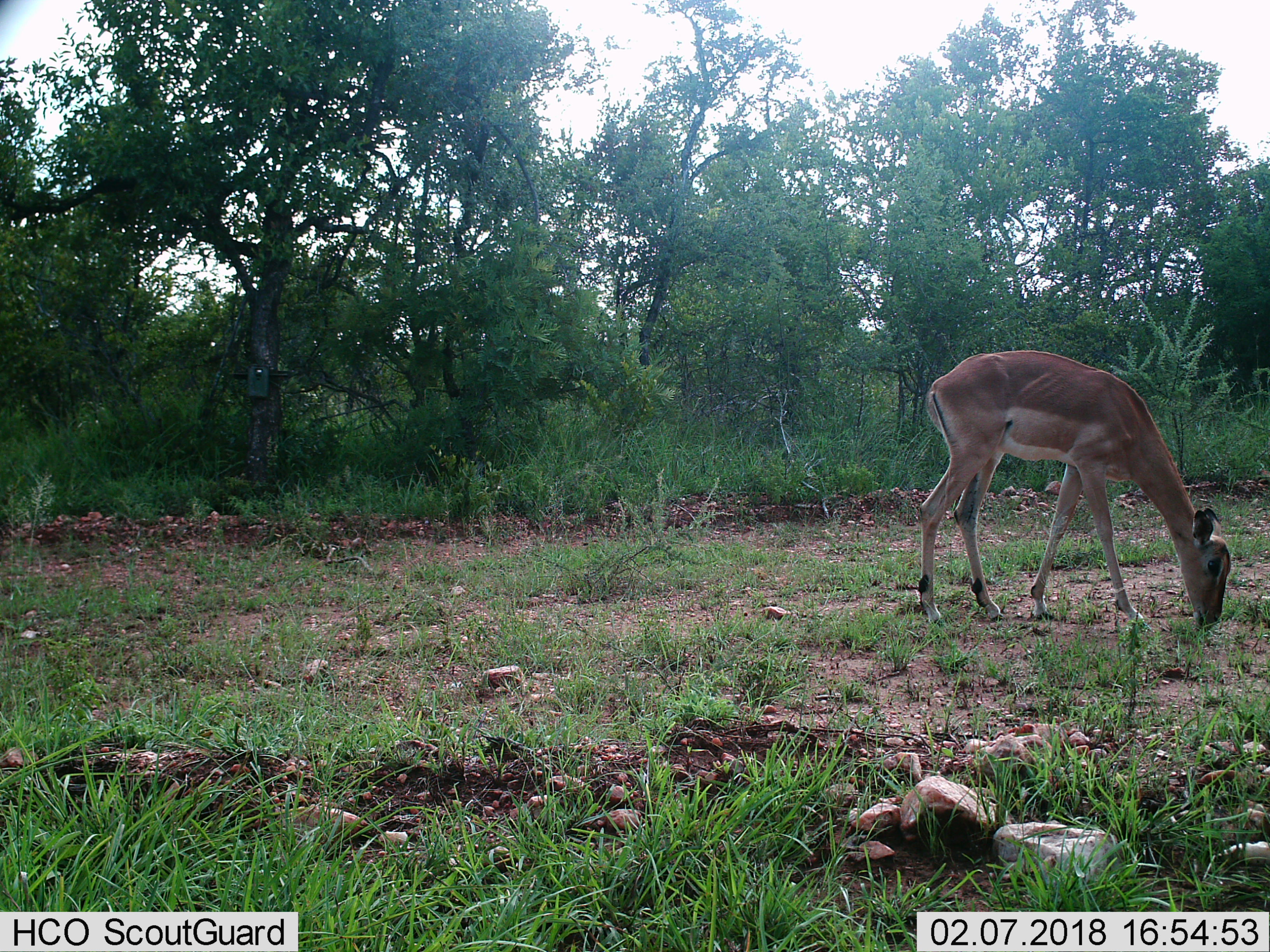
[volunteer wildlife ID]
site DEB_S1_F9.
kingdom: Animalia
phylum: Chordata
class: Mammalia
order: Artiodactyla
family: Bovidae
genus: Aepyceros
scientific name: Aepyceros melampus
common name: impala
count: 1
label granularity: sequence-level